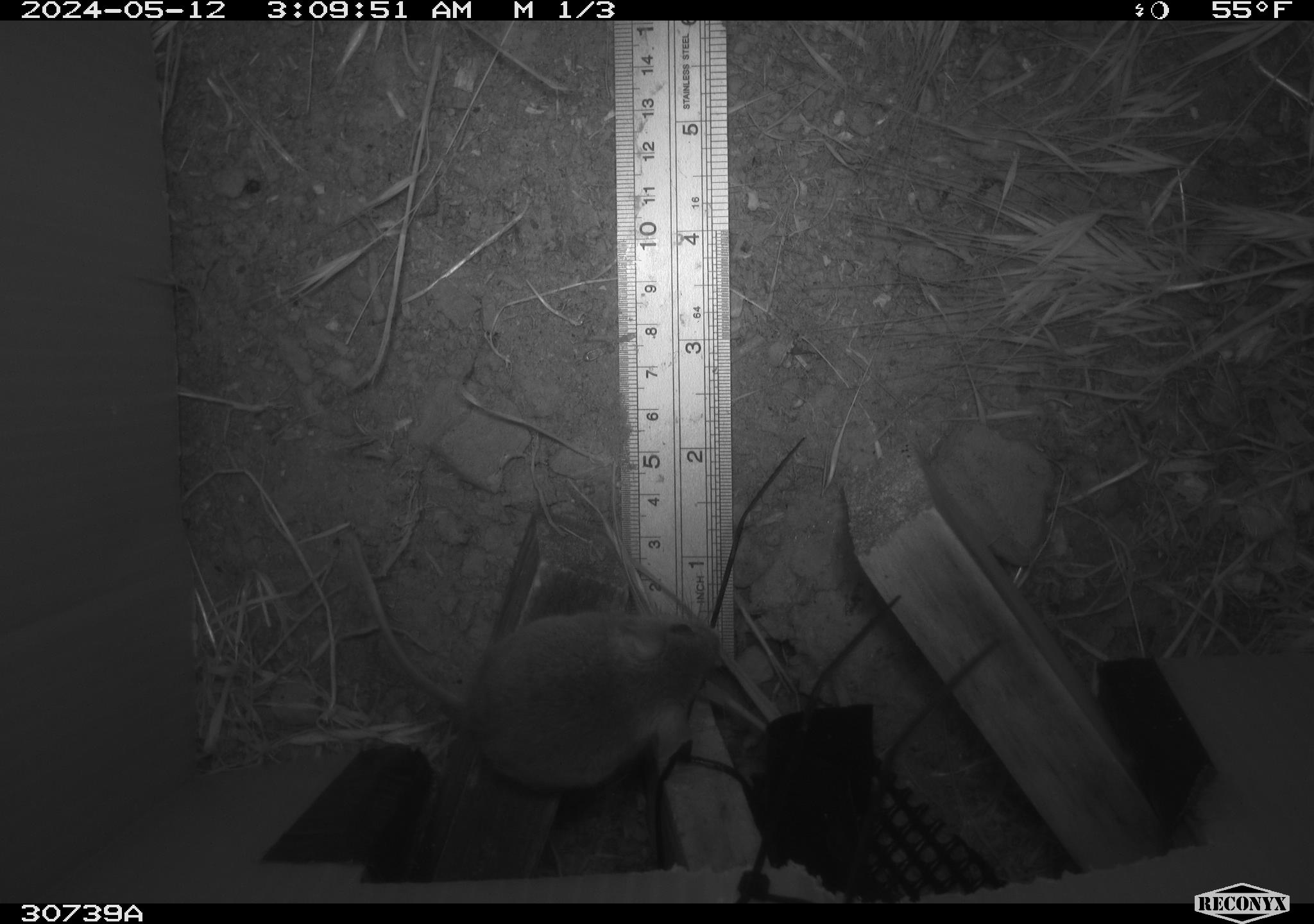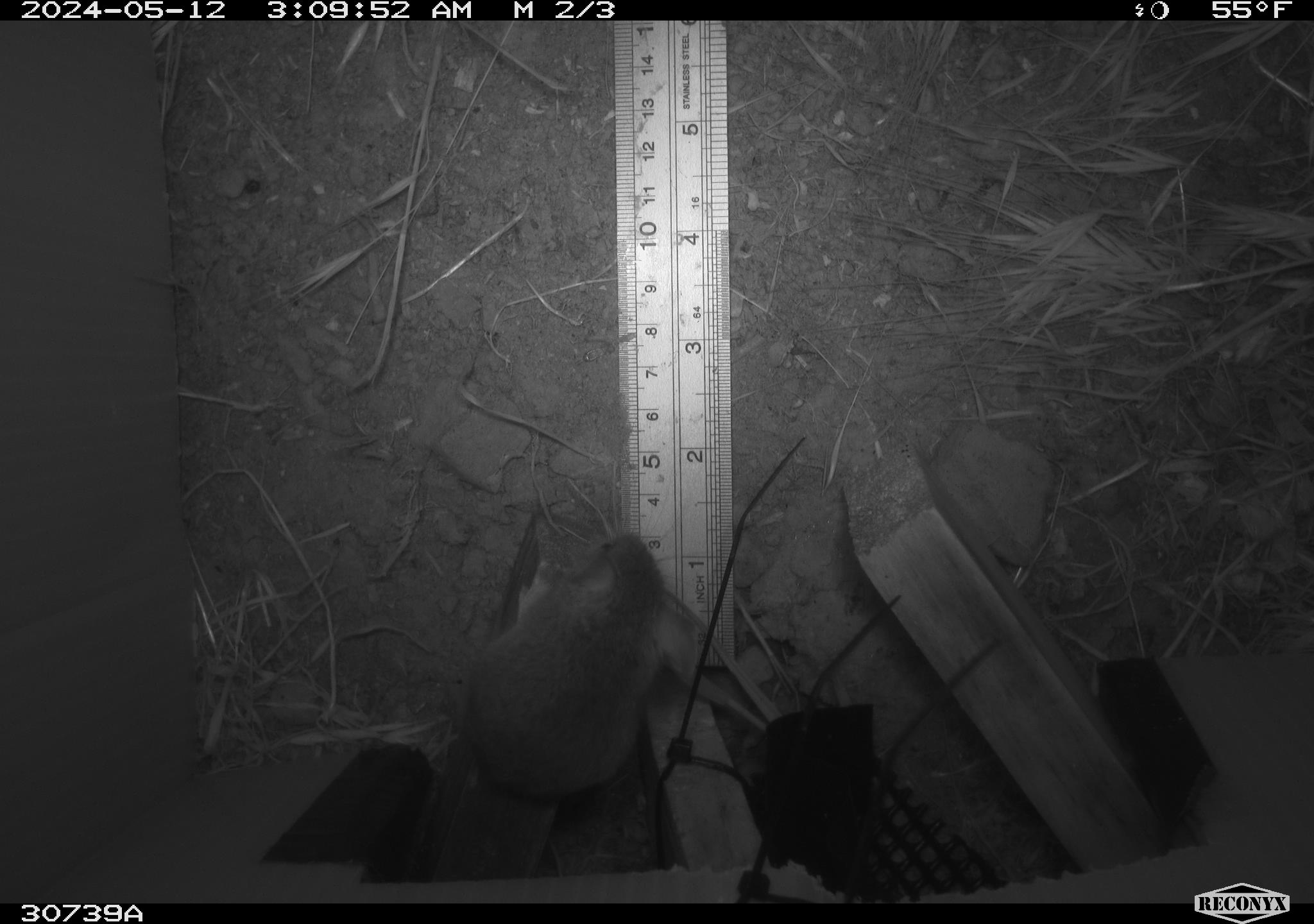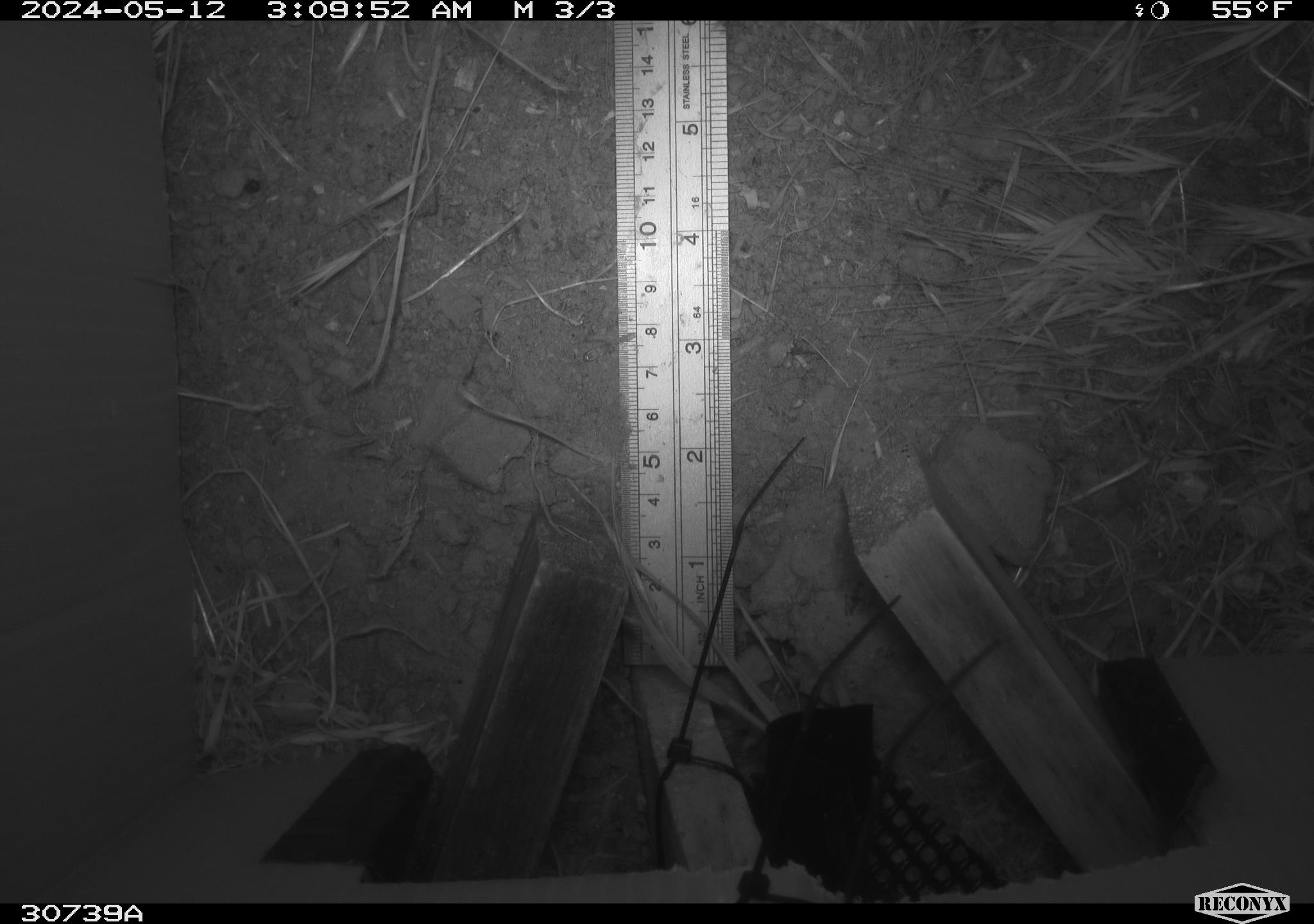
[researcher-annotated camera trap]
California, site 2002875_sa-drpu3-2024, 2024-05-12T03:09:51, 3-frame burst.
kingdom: Animalia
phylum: Chordata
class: Mammalia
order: Rodentia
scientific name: Rodentia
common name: rodent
Rodent (Rodentia).